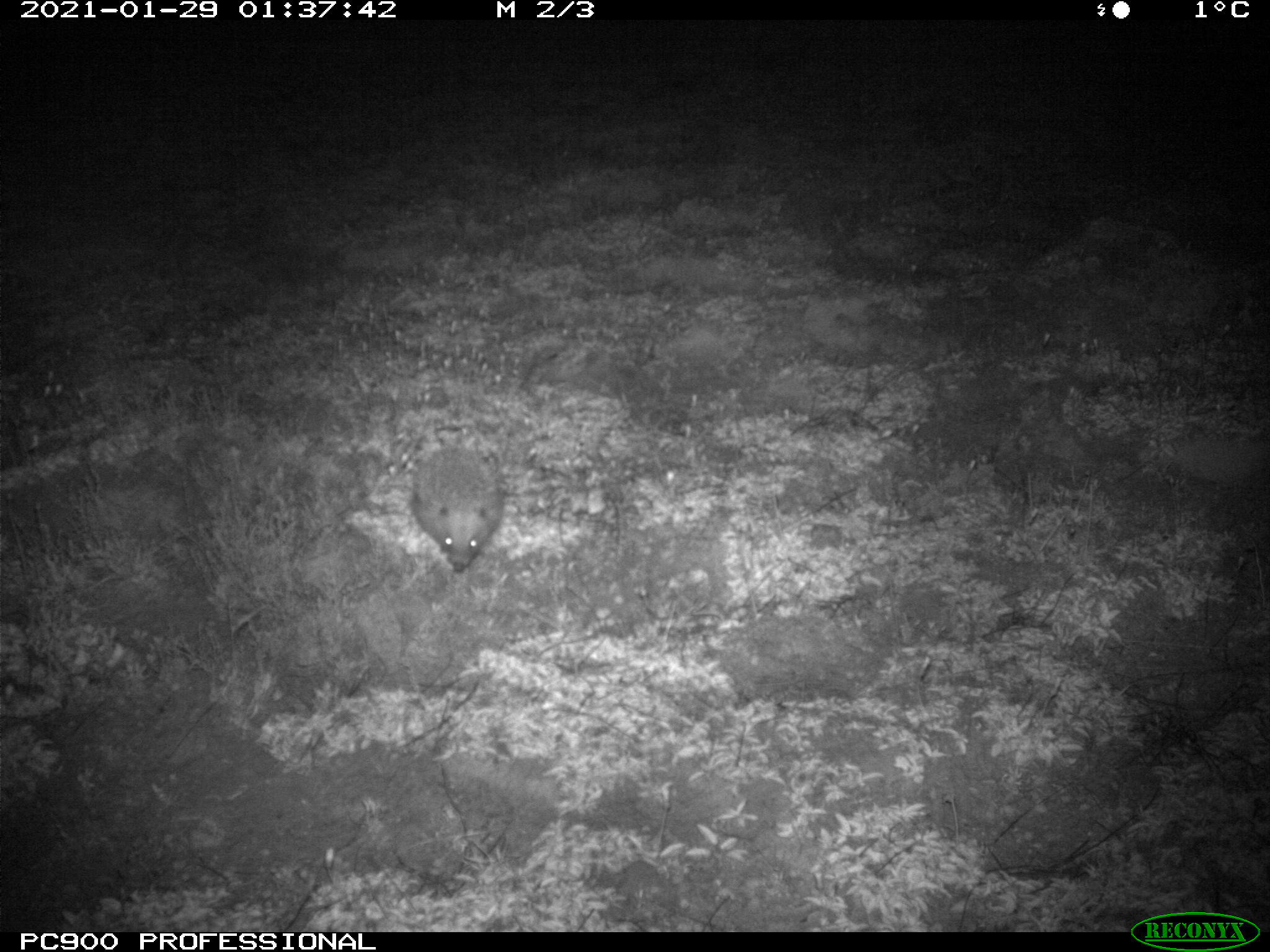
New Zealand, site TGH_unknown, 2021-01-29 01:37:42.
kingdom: Animalia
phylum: Chordata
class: Mammalia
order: Eulipotyphla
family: Erinaceidae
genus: Erinaceus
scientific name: Erinaceus europaeus europaeus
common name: european hedgehog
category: hedgehog